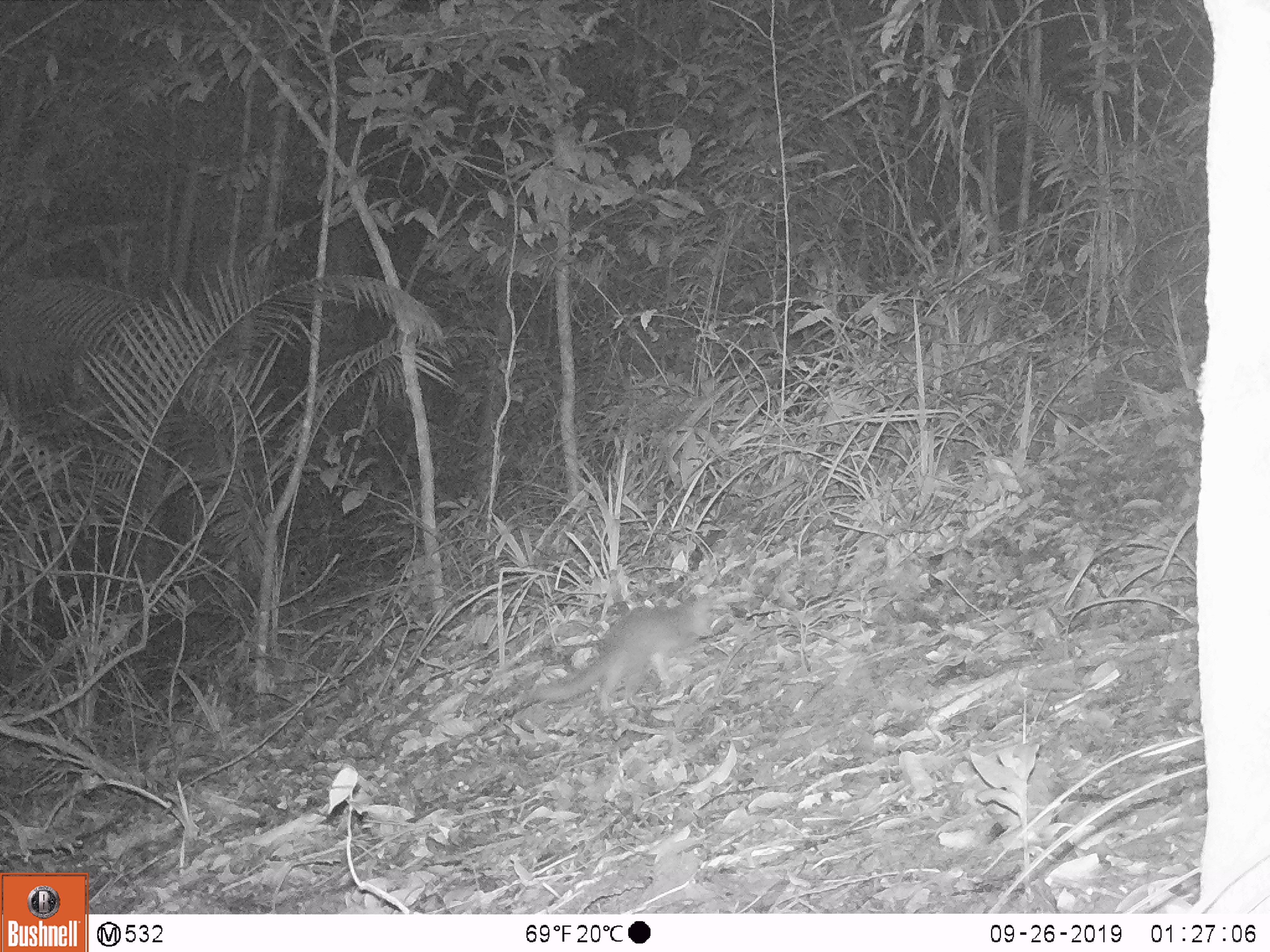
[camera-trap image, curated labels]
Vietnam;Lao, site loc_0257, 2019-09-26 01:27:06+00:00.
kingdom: Animalia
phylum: Chordata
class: Mammalia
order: Carnivora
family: Mustelidae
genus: Melogale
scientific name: Melogale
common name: ferret badger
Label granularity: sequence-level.